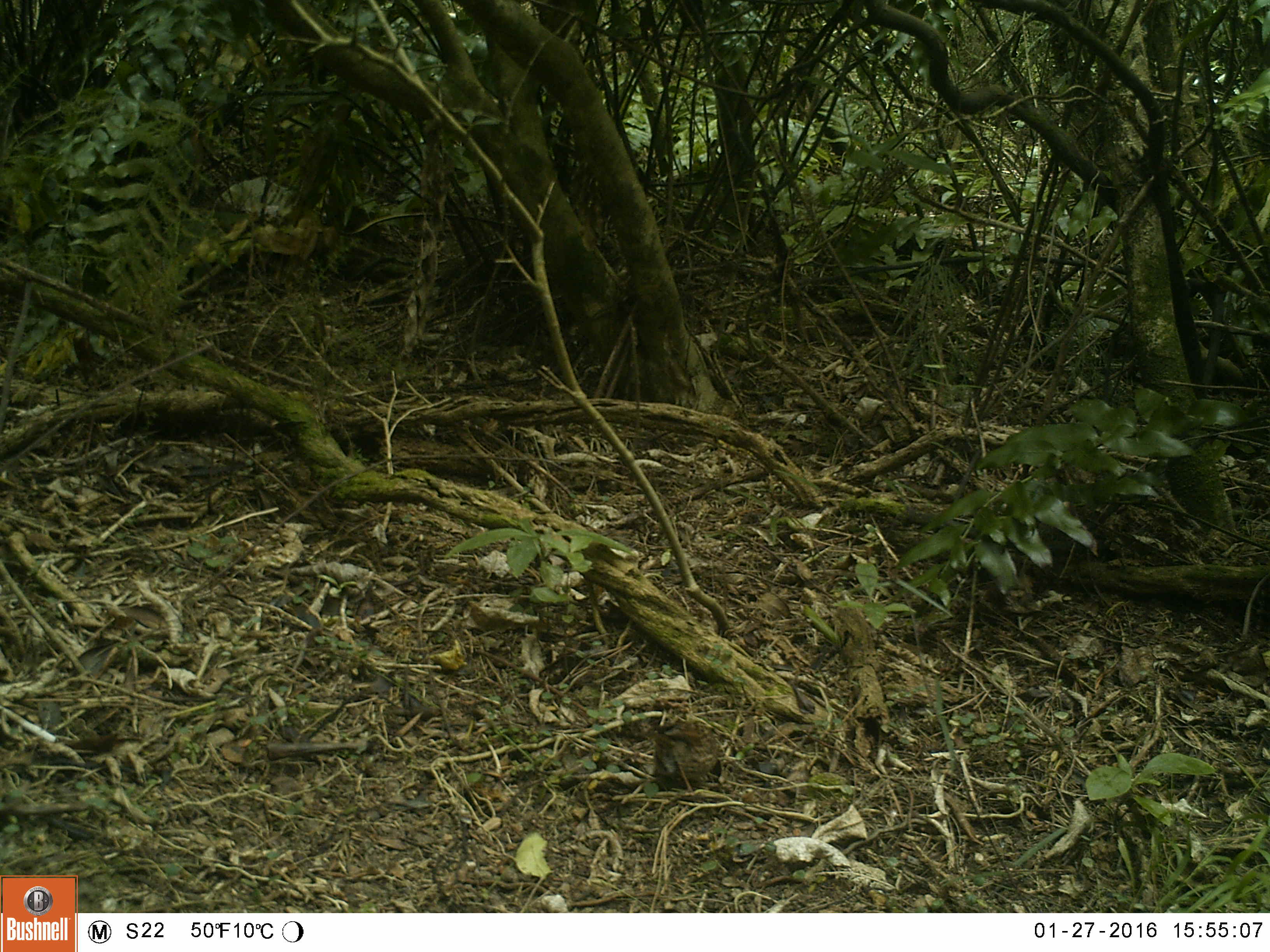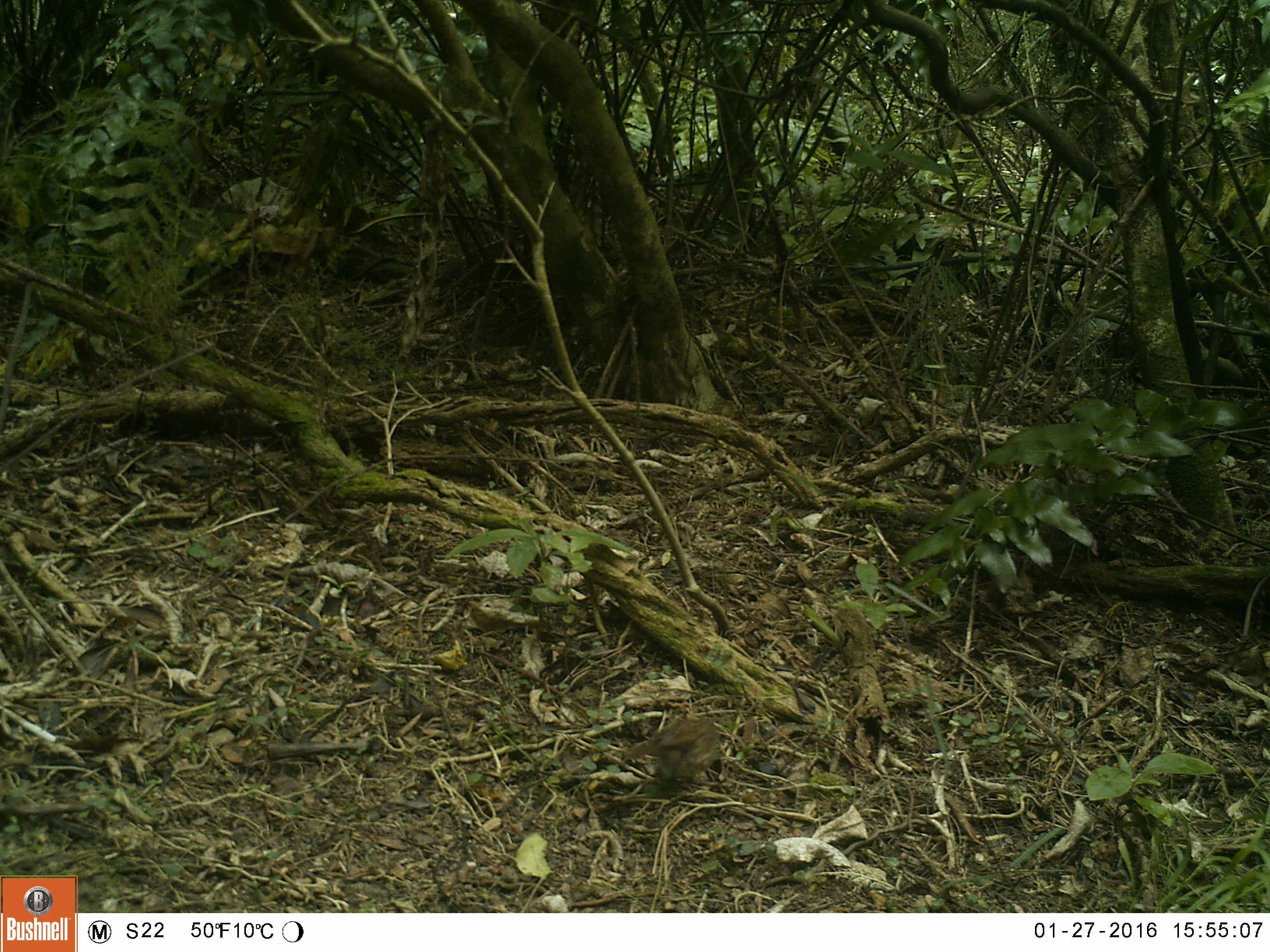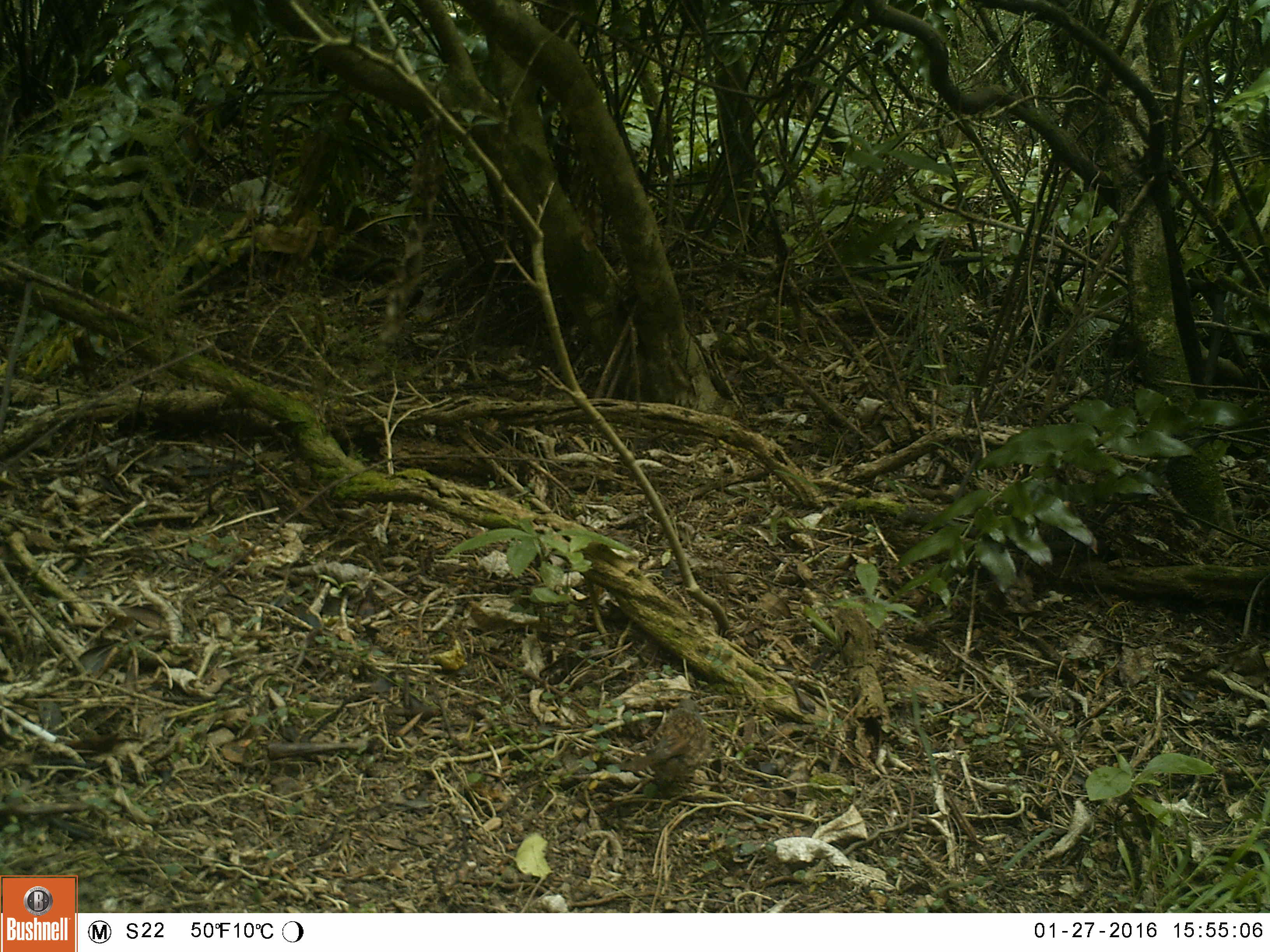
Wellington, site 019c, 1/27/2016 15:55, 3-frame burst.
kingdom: Animalia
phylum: Chordata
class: Aves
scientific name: Aves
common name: bird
Bird (Aves).